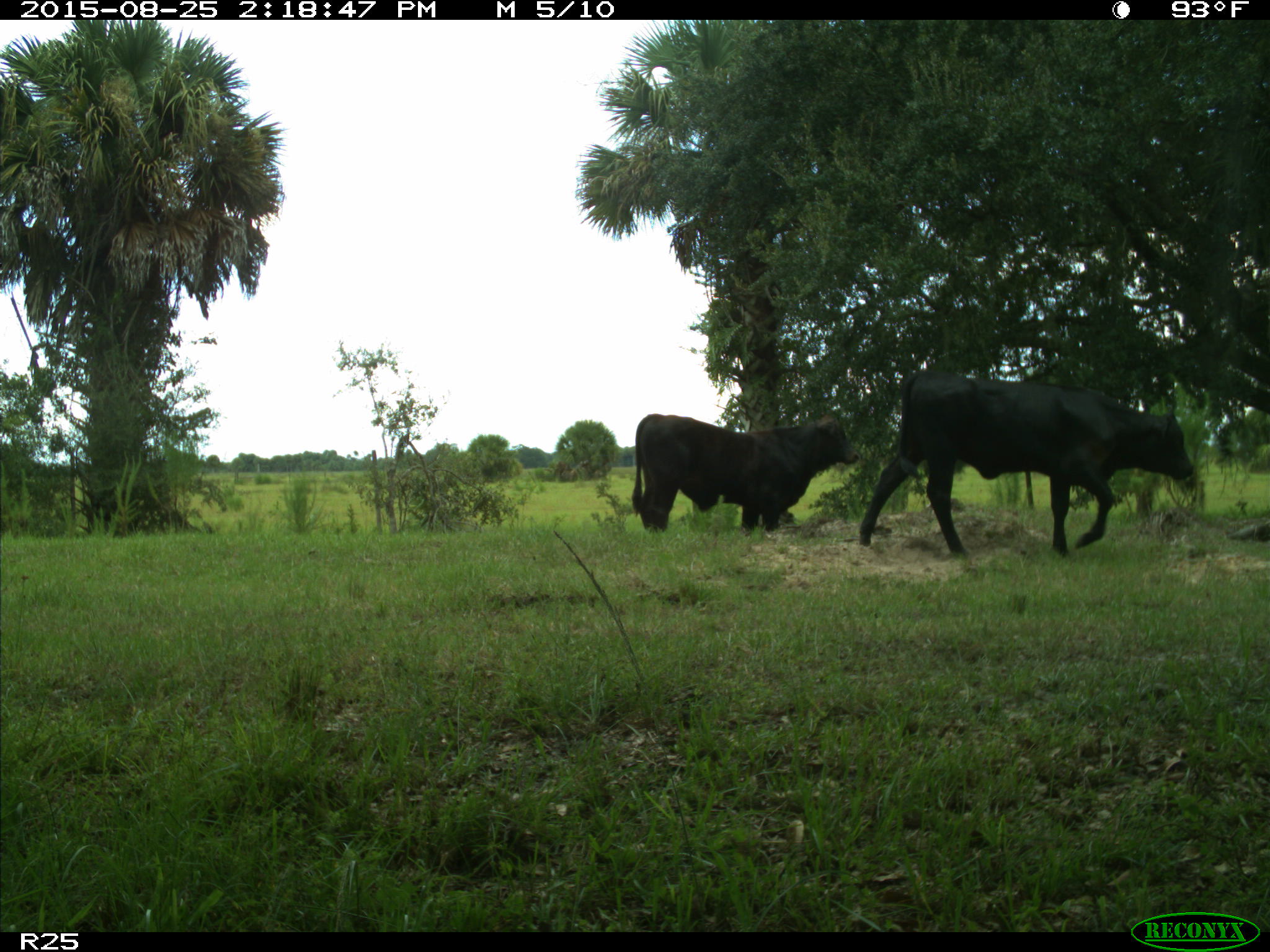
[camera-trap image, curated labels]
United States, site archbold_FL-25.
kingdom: Animalia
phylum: Chordata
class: Mammalia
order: Artiodactyla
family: Bovidae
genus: Bos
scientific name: Bos taurus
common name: domestic cow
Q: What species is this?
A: Bos taurus (domestic cow).